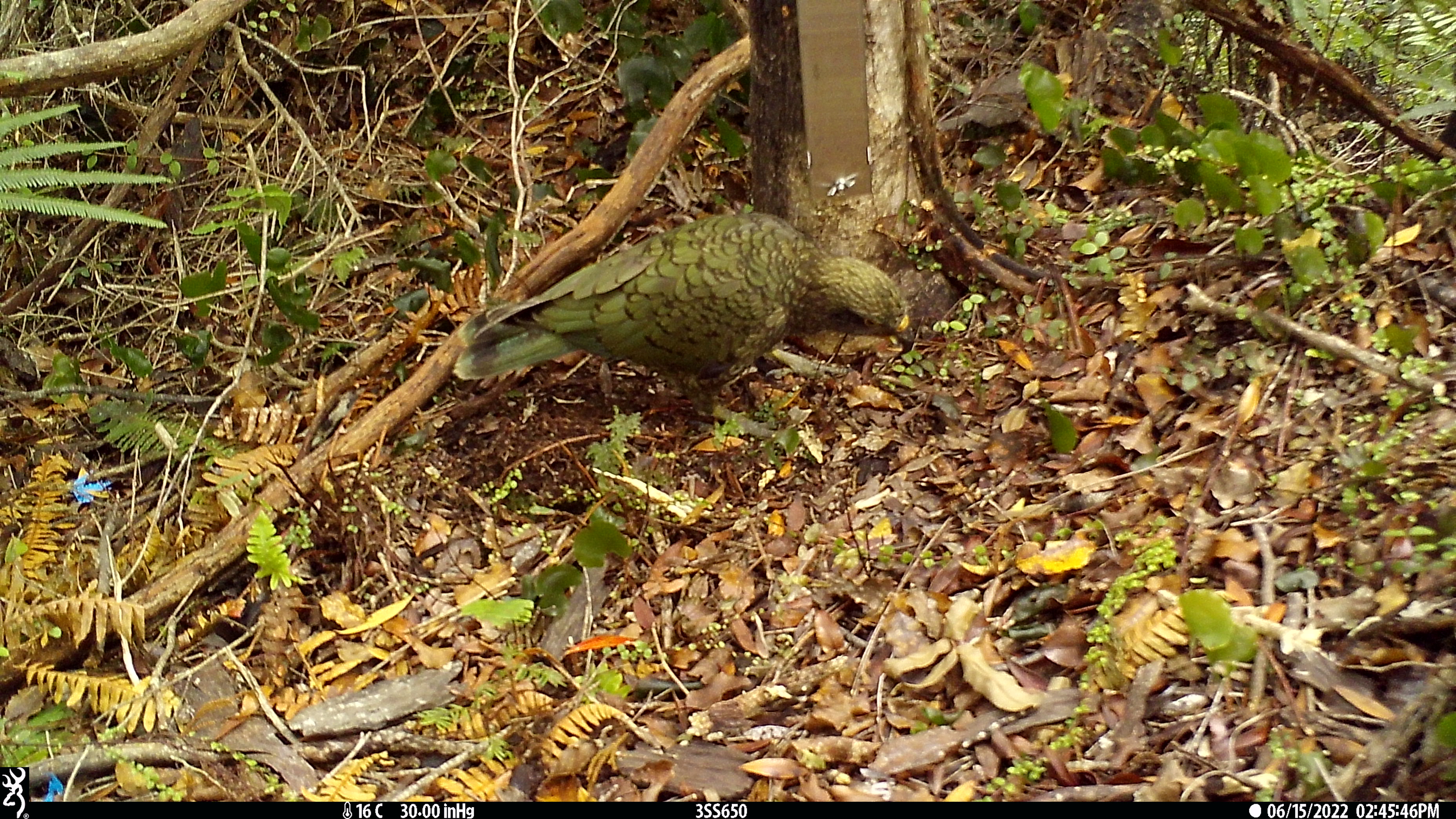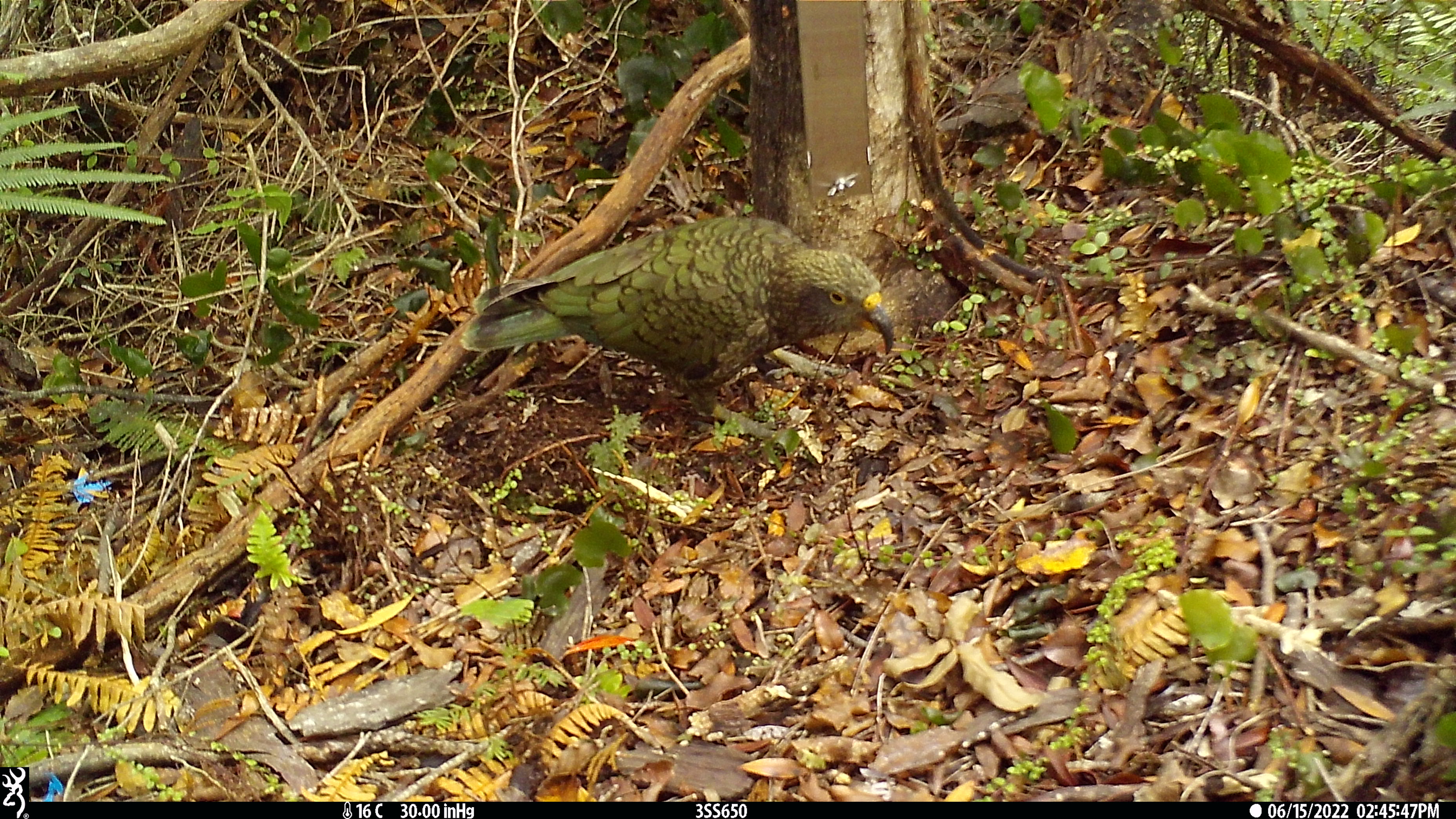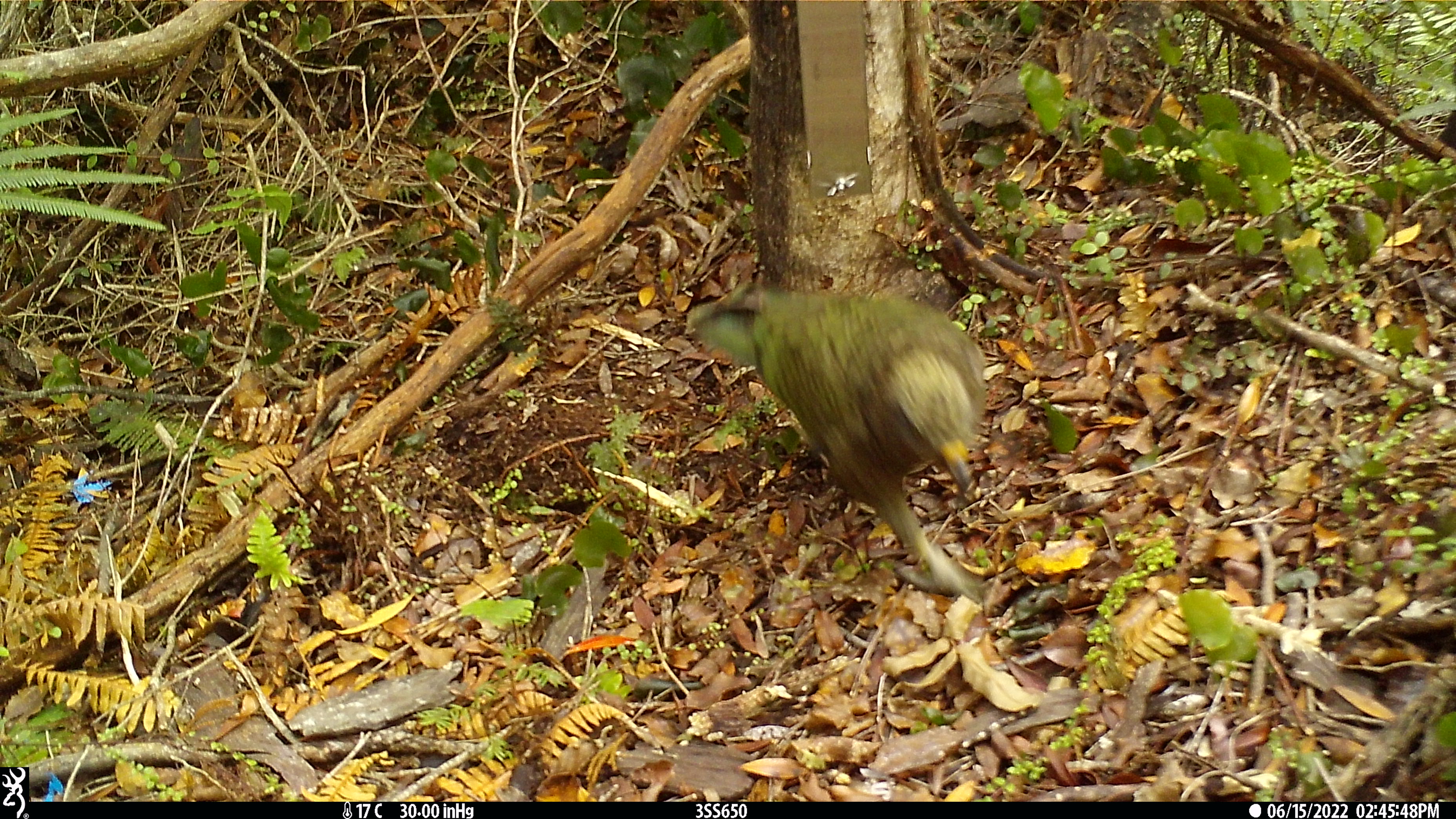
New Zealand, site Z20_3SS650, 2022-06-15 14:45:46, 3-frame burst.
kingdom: Animalia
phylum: Chordata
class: Aves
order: Psittaciformes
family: Strigopidae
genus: Nestor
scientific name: Nestor notabilis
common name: kea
Kea (Nestor notabilis).